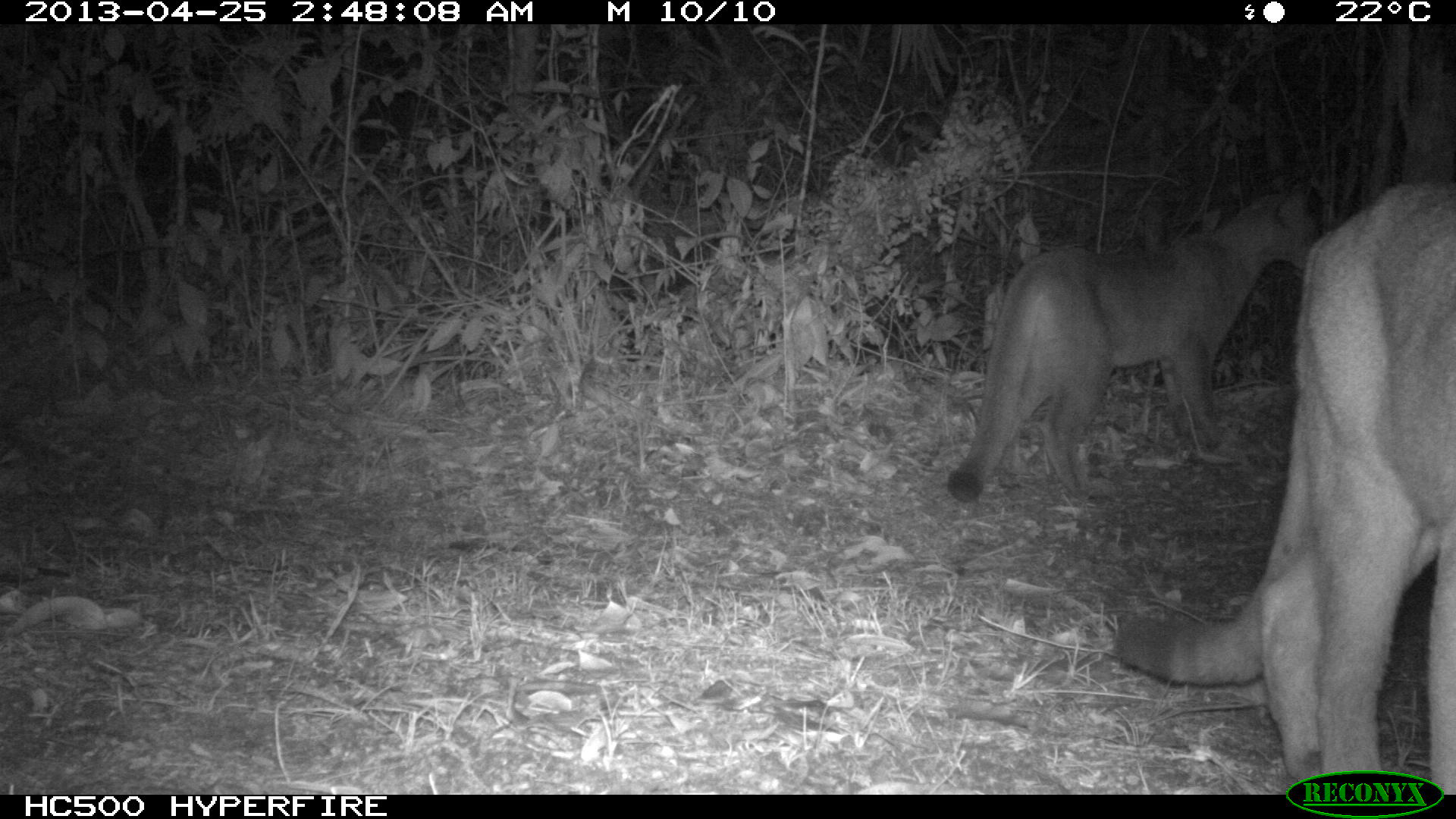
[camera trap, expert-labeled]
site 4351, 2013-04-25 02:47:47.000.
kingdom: Animalia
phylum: Chordata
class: Mammalia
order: Carnivora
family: Felidae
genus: Puma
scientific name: Puma concolor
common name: mountain lion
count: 2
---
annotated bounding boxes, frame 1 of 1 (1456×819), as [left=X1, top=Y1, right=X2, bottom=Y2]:
puma concolor: [left=1109, top=177, right=1455, bottom=793]; [left=943, top=179, right=1323, bottom=505]